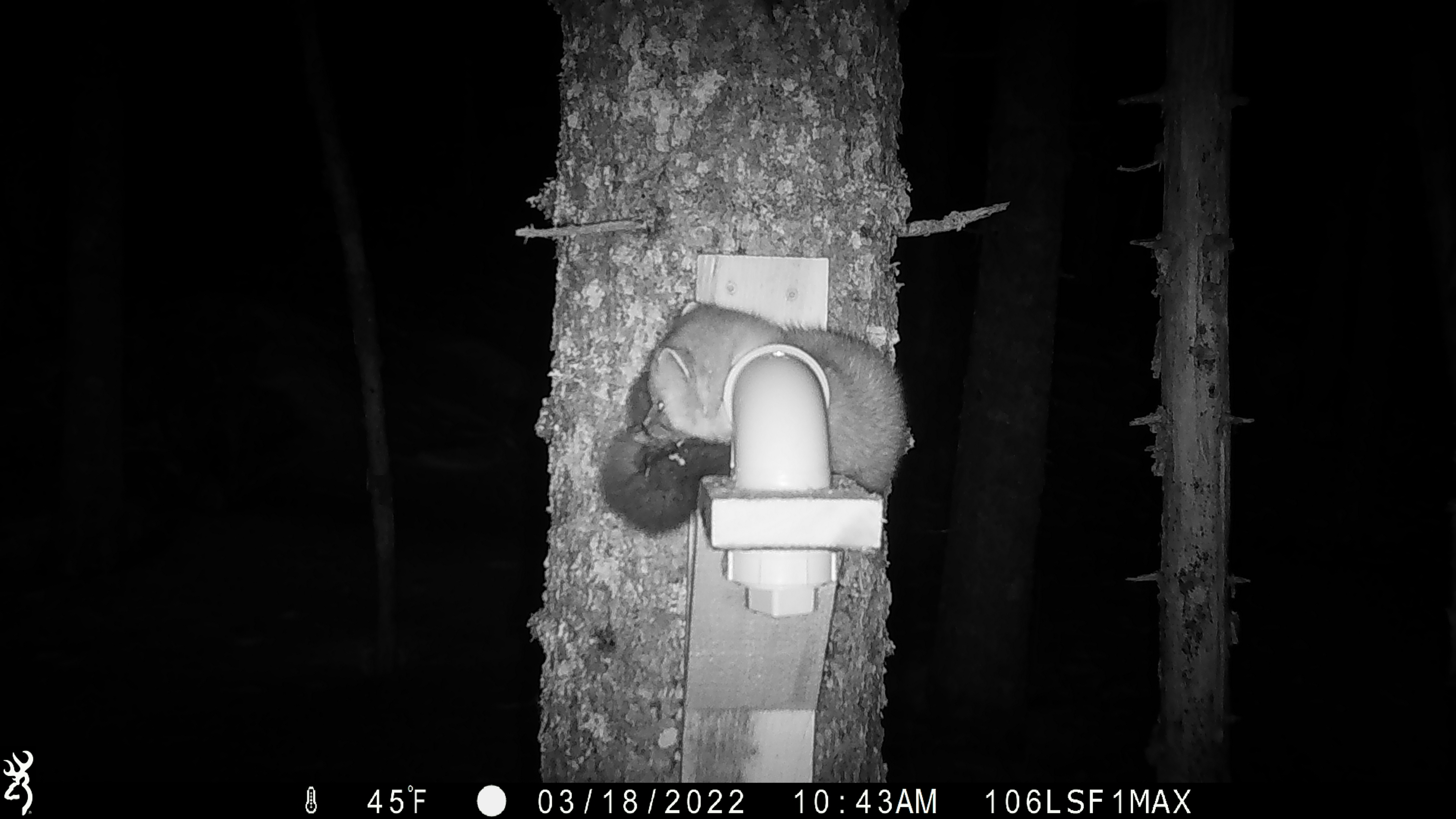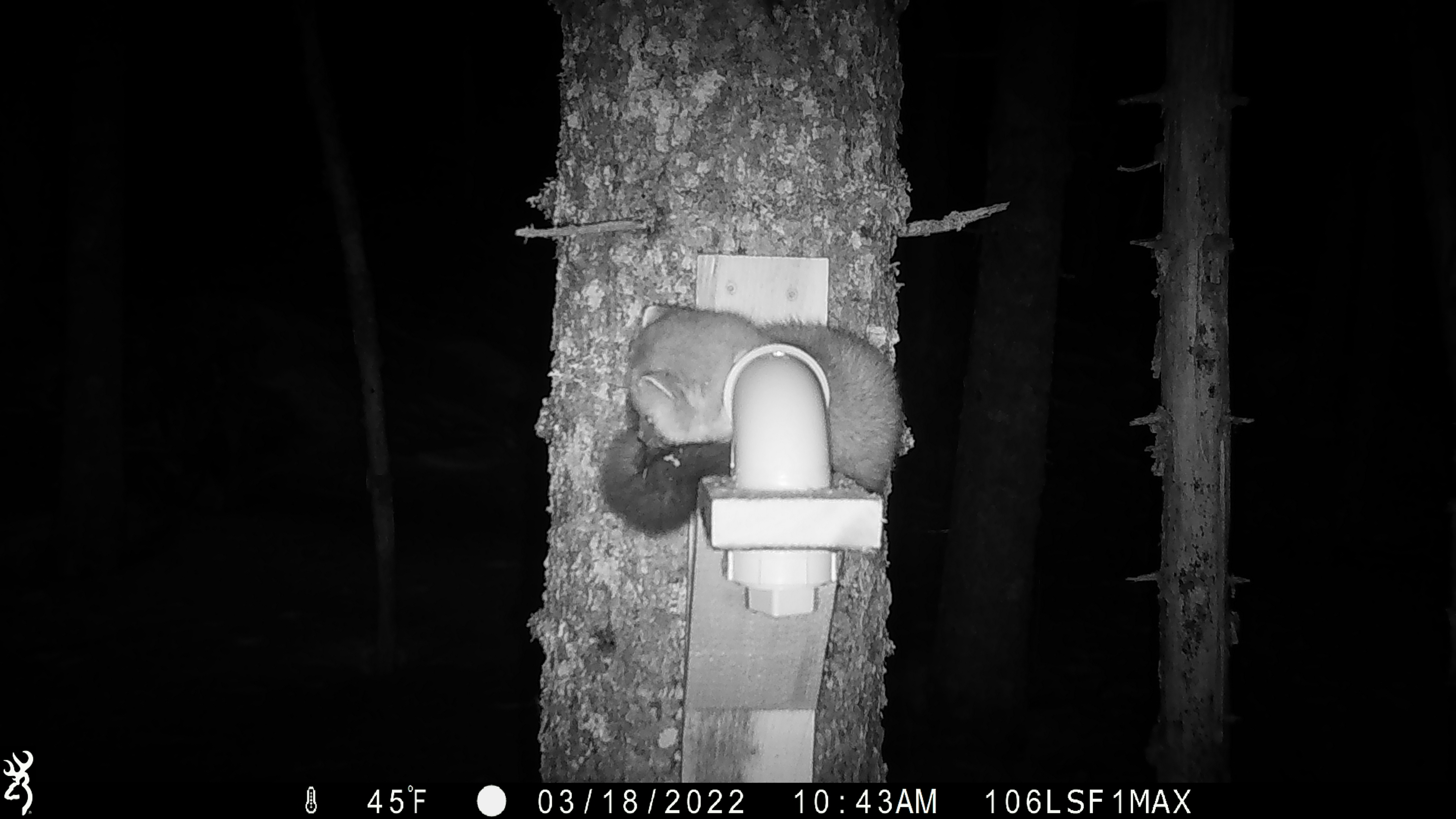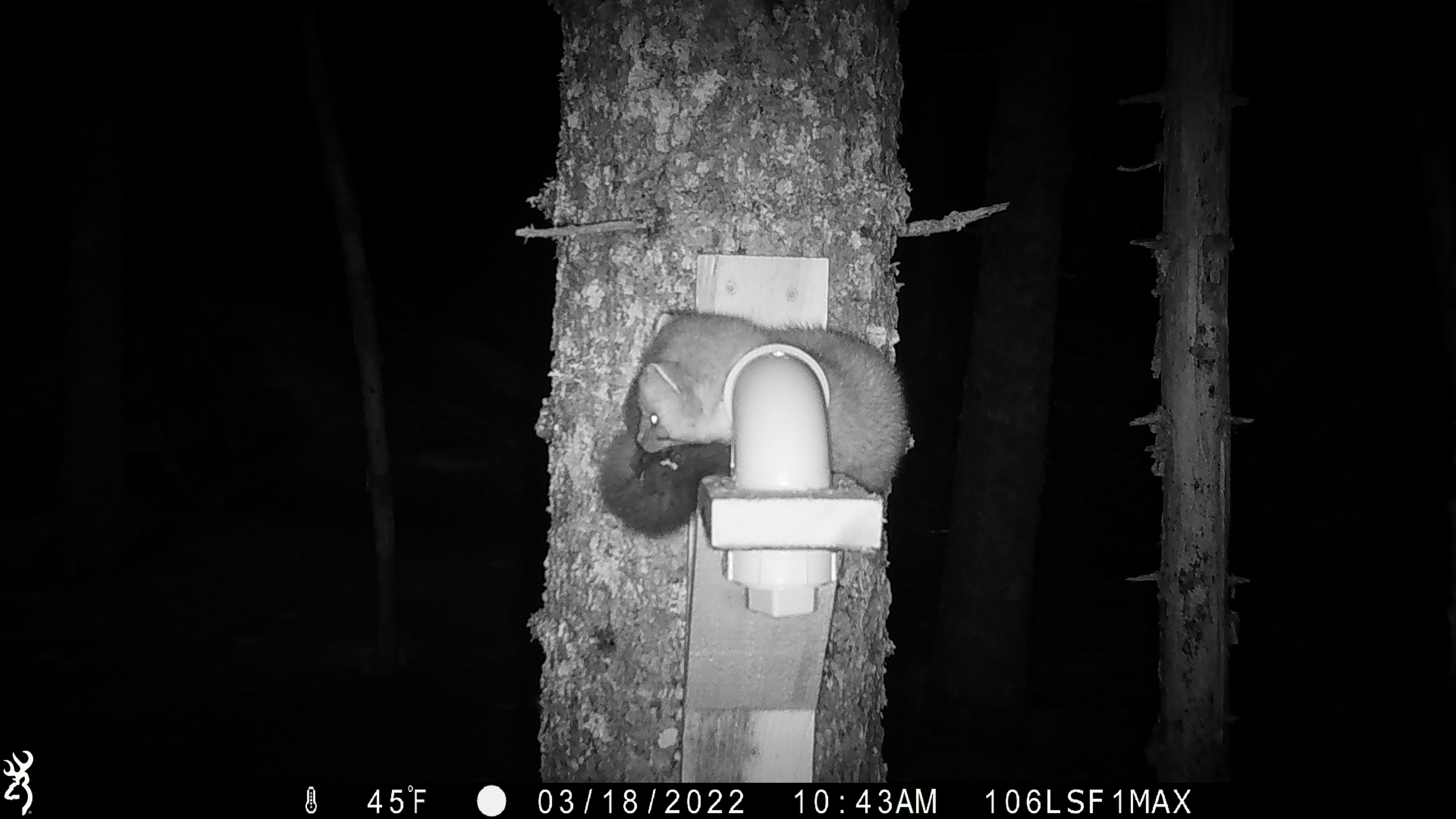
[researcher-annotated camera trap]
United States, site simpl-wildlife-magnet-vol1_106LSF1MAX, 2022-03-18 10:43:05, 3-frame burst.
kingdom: Animalia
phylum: Chordata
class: Mammalia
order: Carnivora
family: Mustelidae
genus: Martes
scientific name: Martes americana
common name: american marten